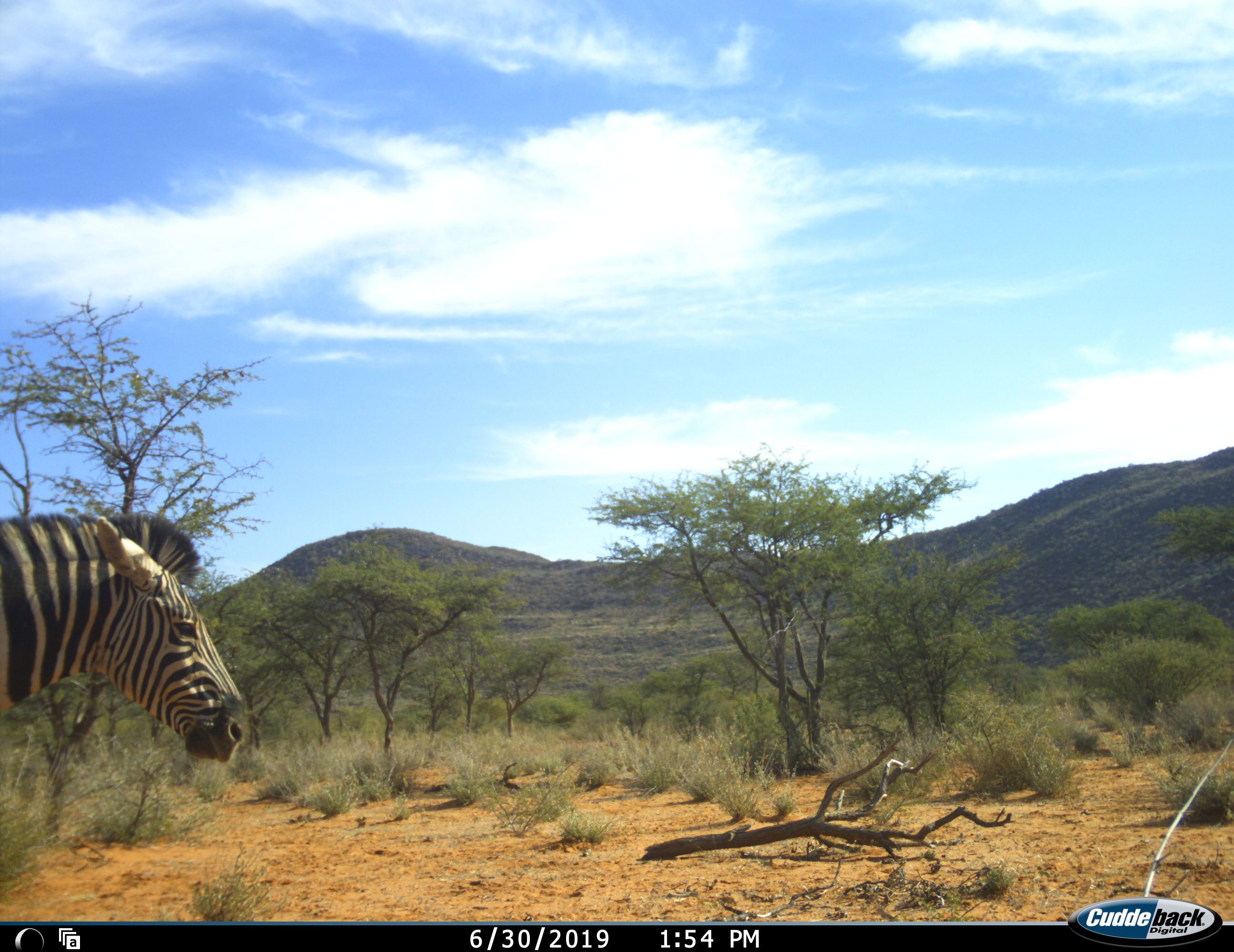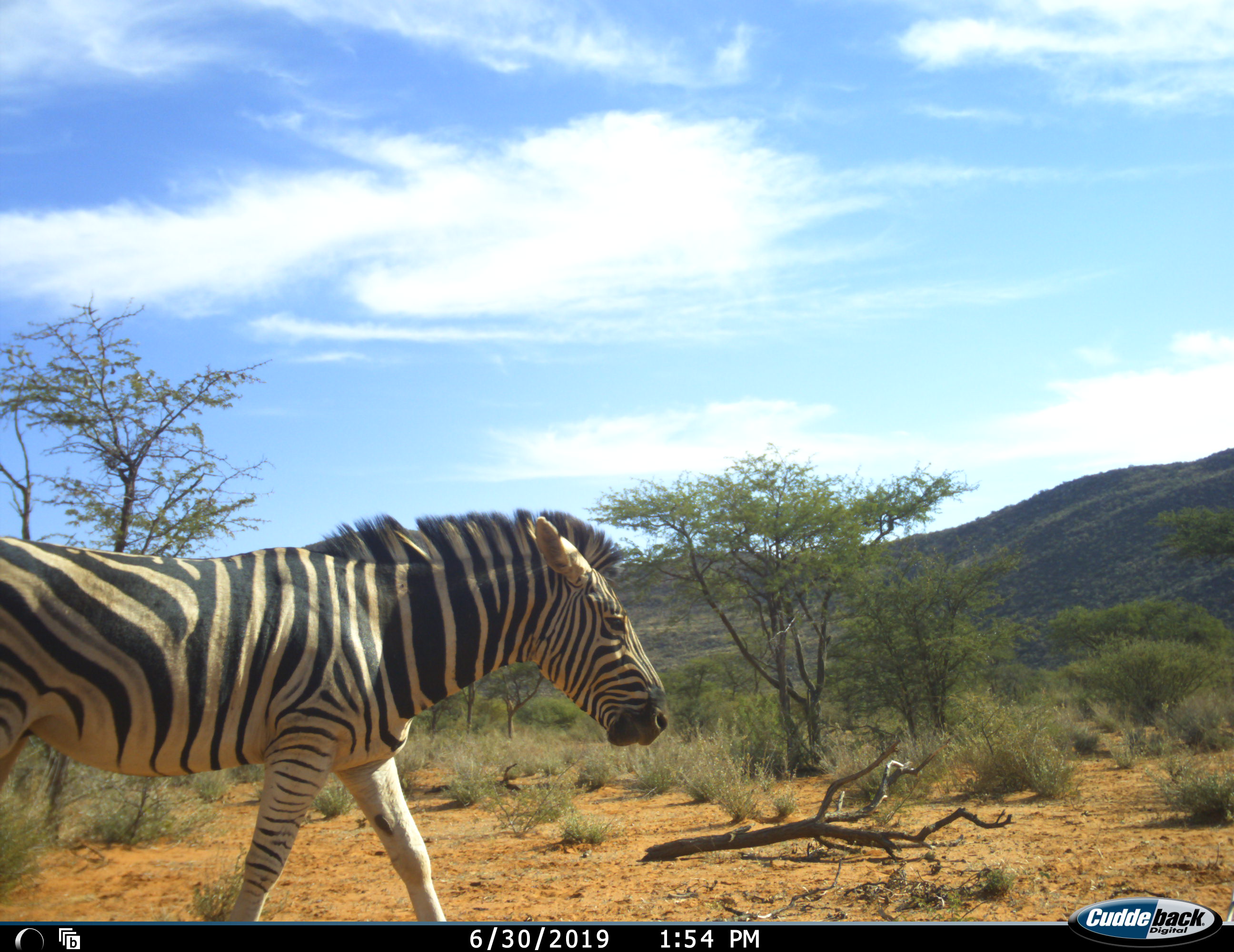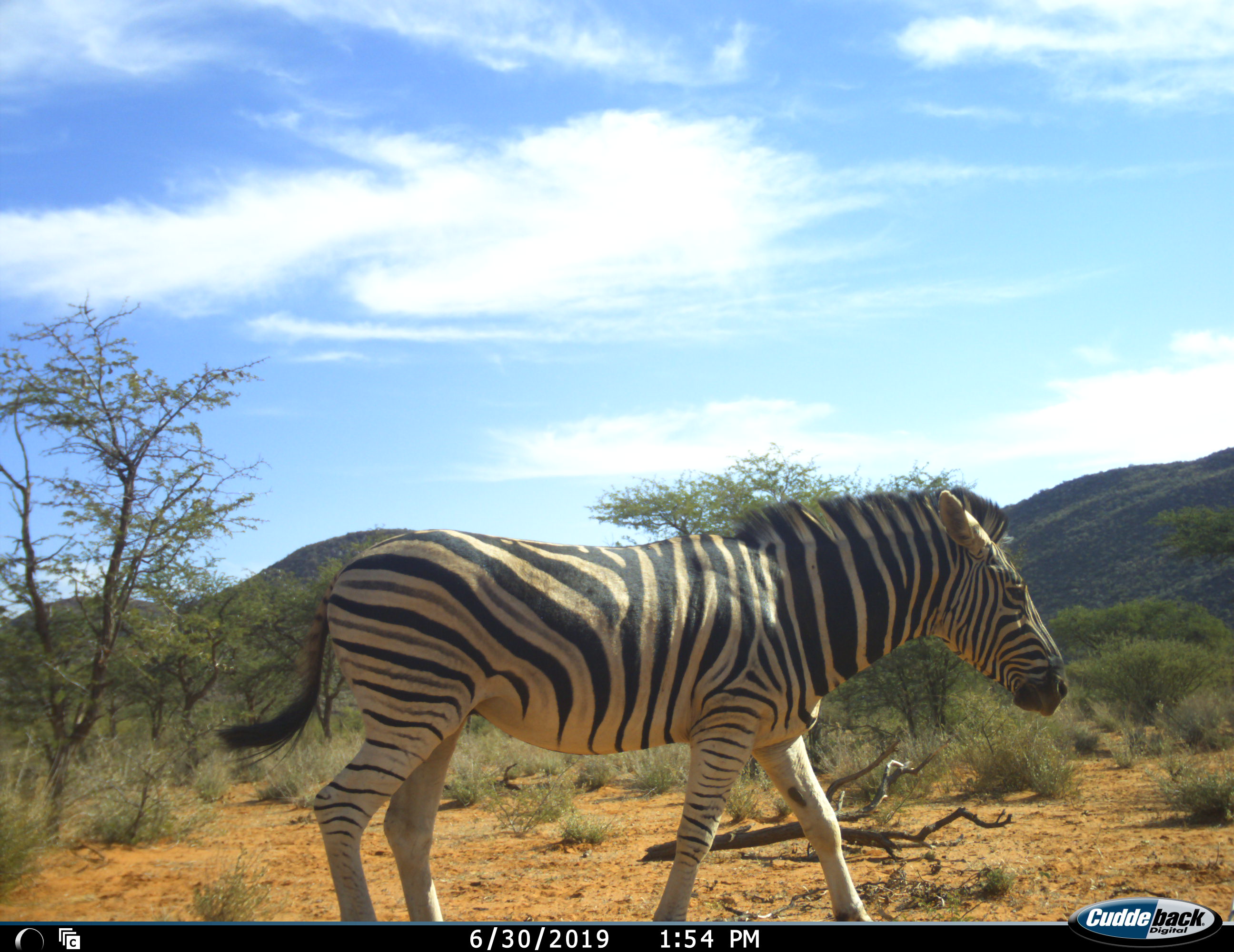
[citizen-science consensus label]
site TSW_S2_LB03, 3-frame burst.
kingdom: Animalia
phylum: Chordata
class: Mammalia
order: Perissodactyla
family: Equidae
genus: Equus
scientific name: Equus quagga burchellii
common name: burchell's zebra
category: zebraburchells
Zebraburchells (burchell's zebra) (Equus quagga burchellii), count 1. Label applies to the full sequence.